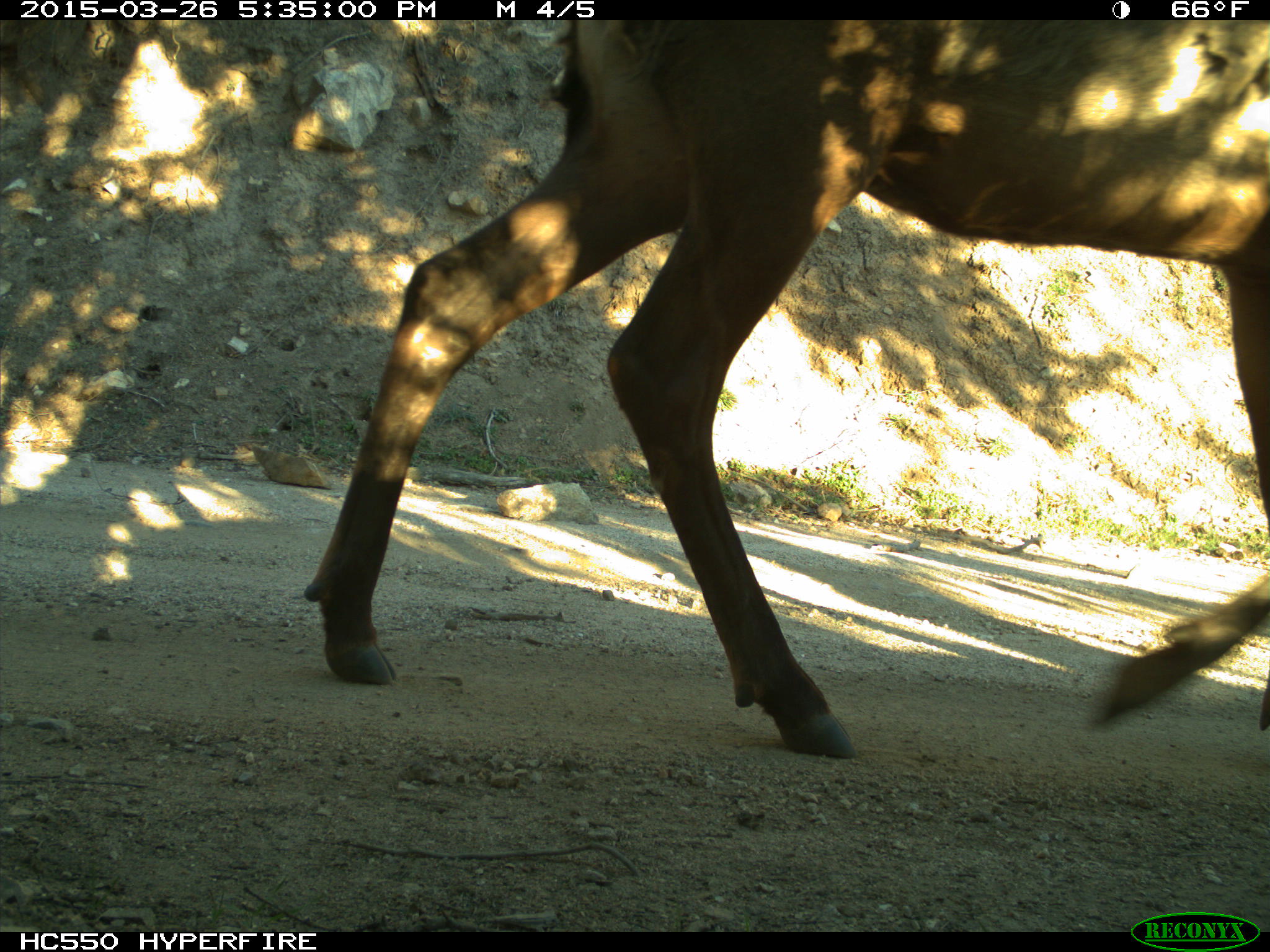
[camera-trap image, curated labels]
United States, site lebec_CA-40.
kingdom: Animalia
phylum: Chordata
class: Mammalia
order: Artiodactyla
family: Cervidae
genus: Cervus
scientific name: Cervus canadensis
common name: elk